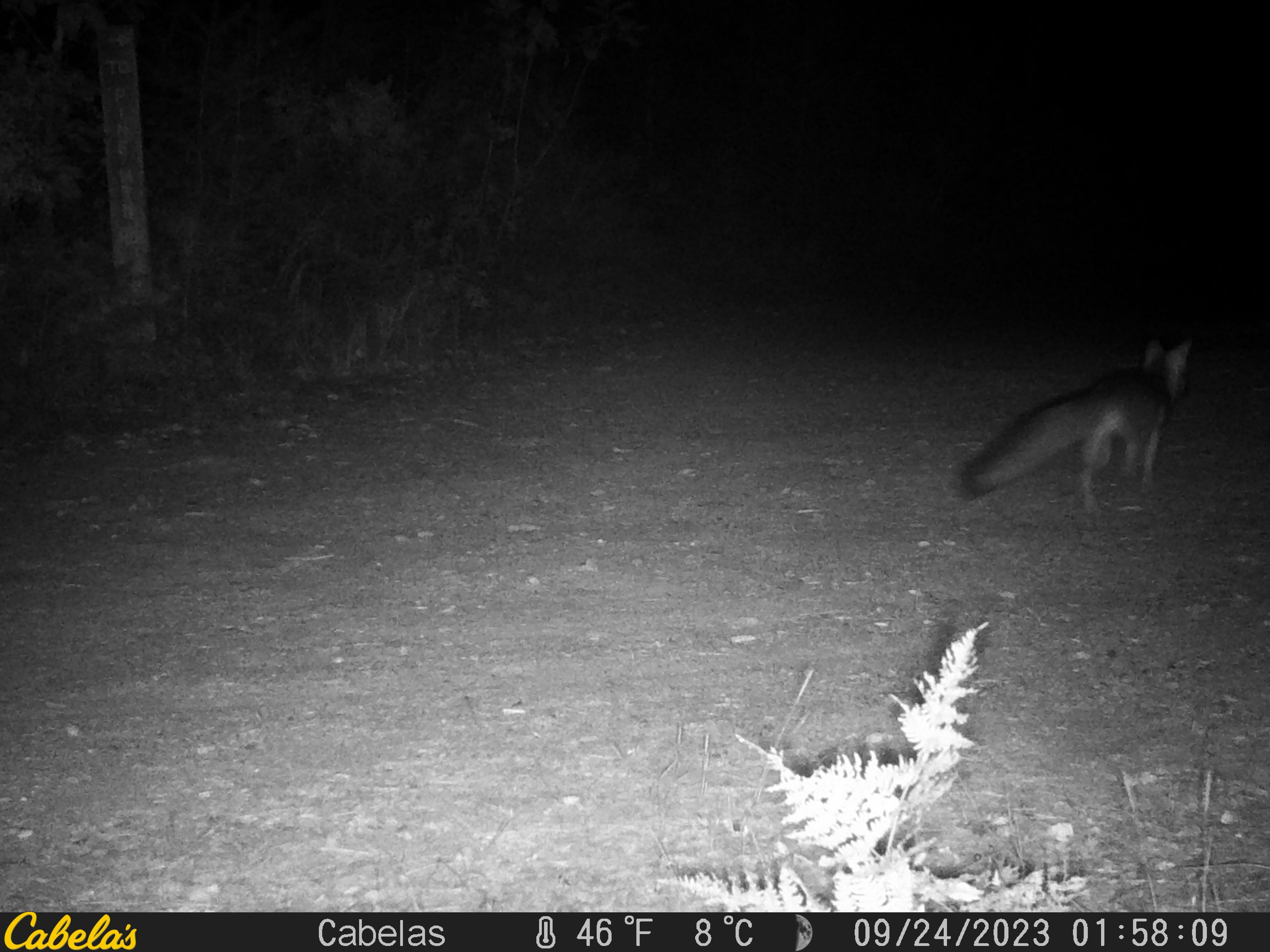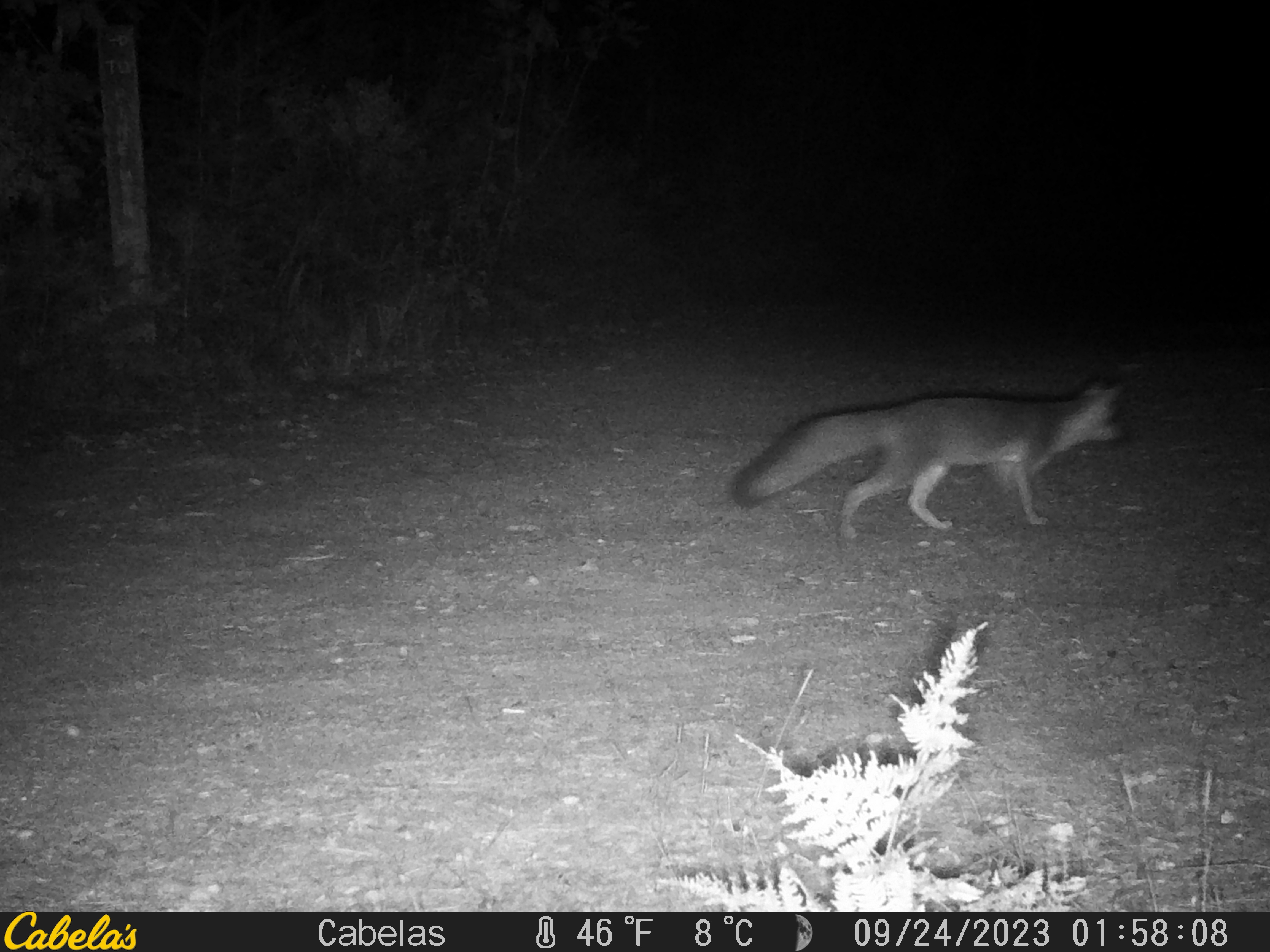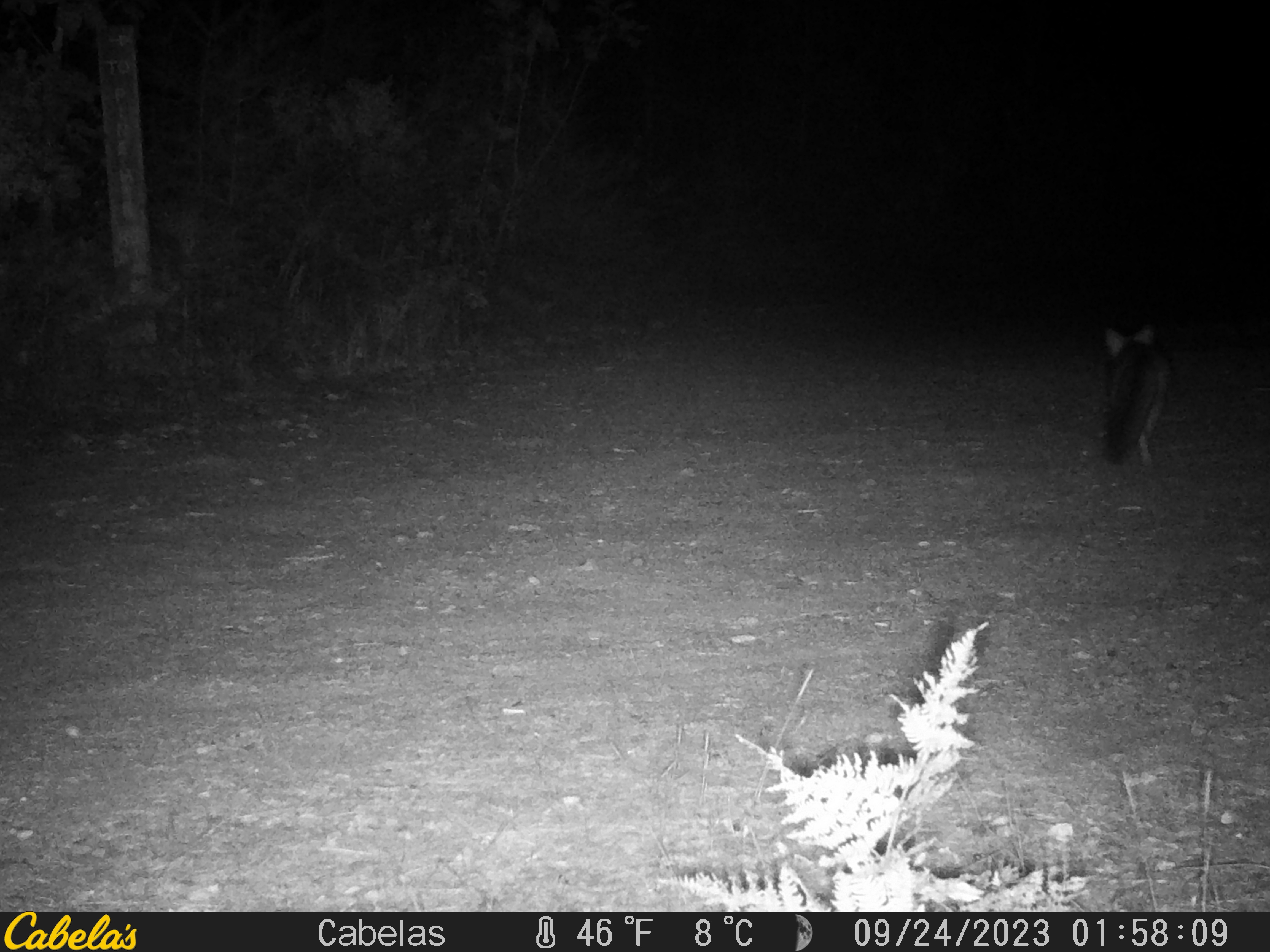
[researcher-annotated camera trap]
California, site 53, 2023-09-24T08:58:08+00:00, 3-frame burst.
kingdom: Animalia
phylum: Chordata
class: Mammalia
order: Carnivora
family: Canidae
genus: Urocyon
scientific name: Urocyon cinereoargenteus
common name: gray fox